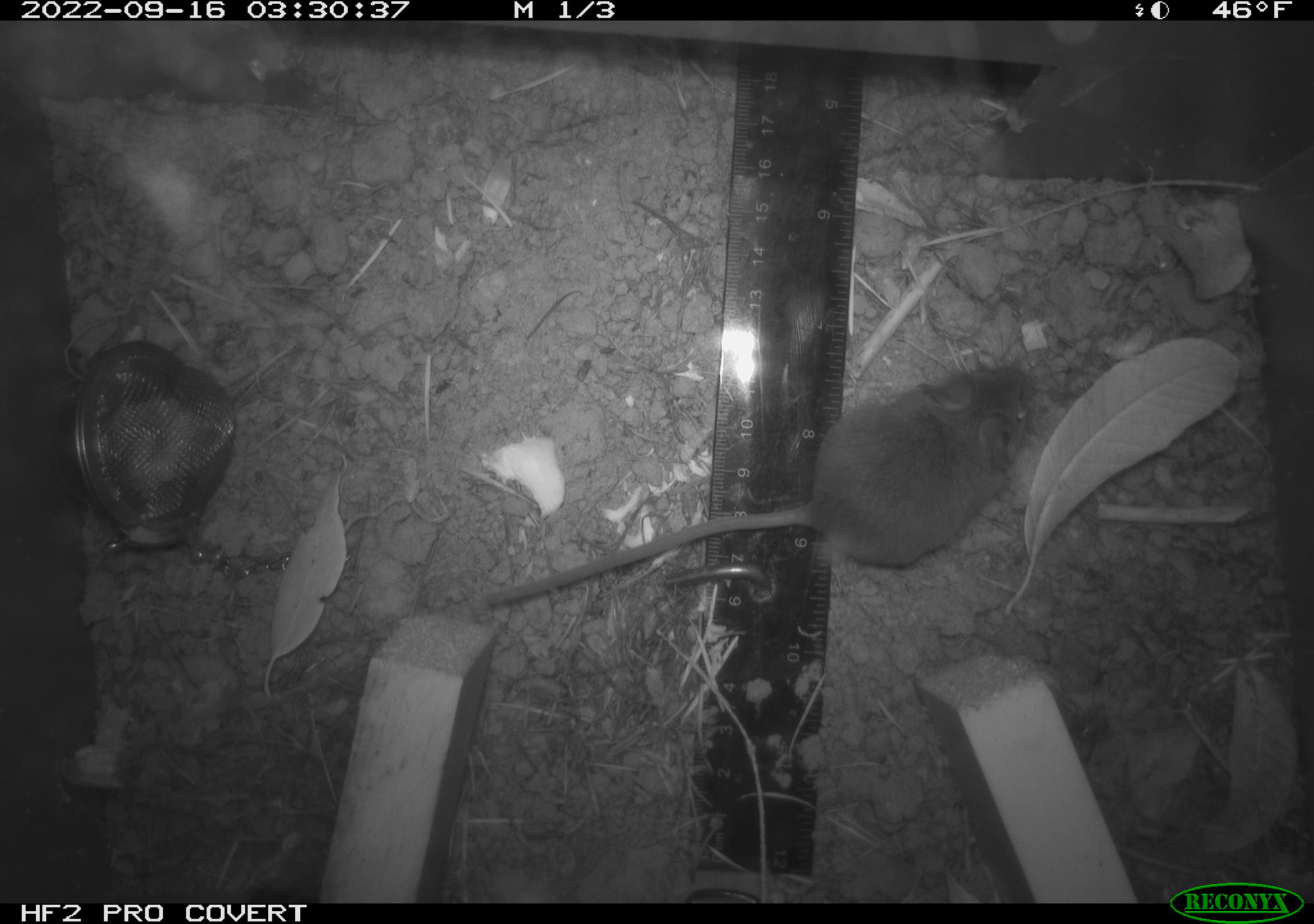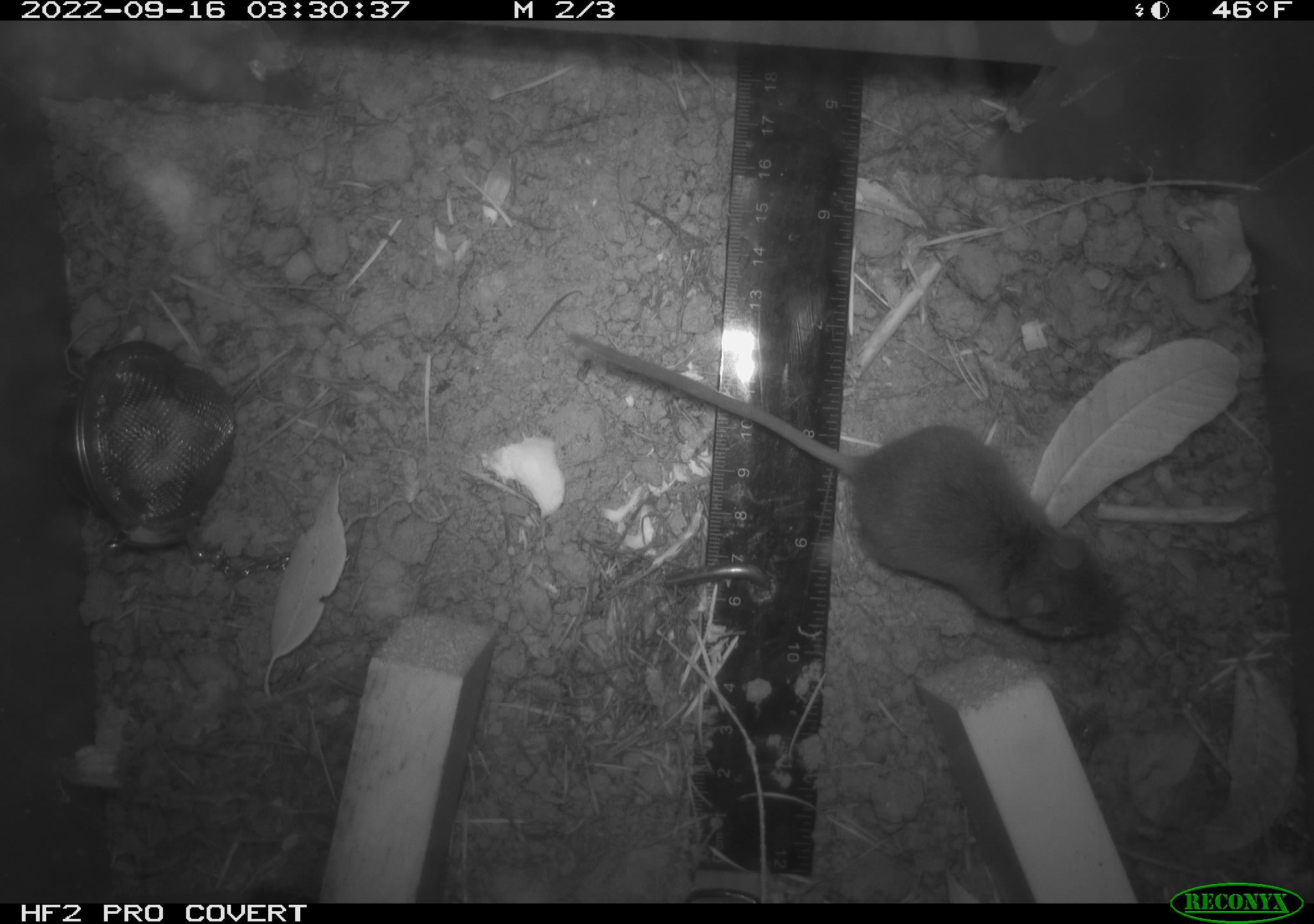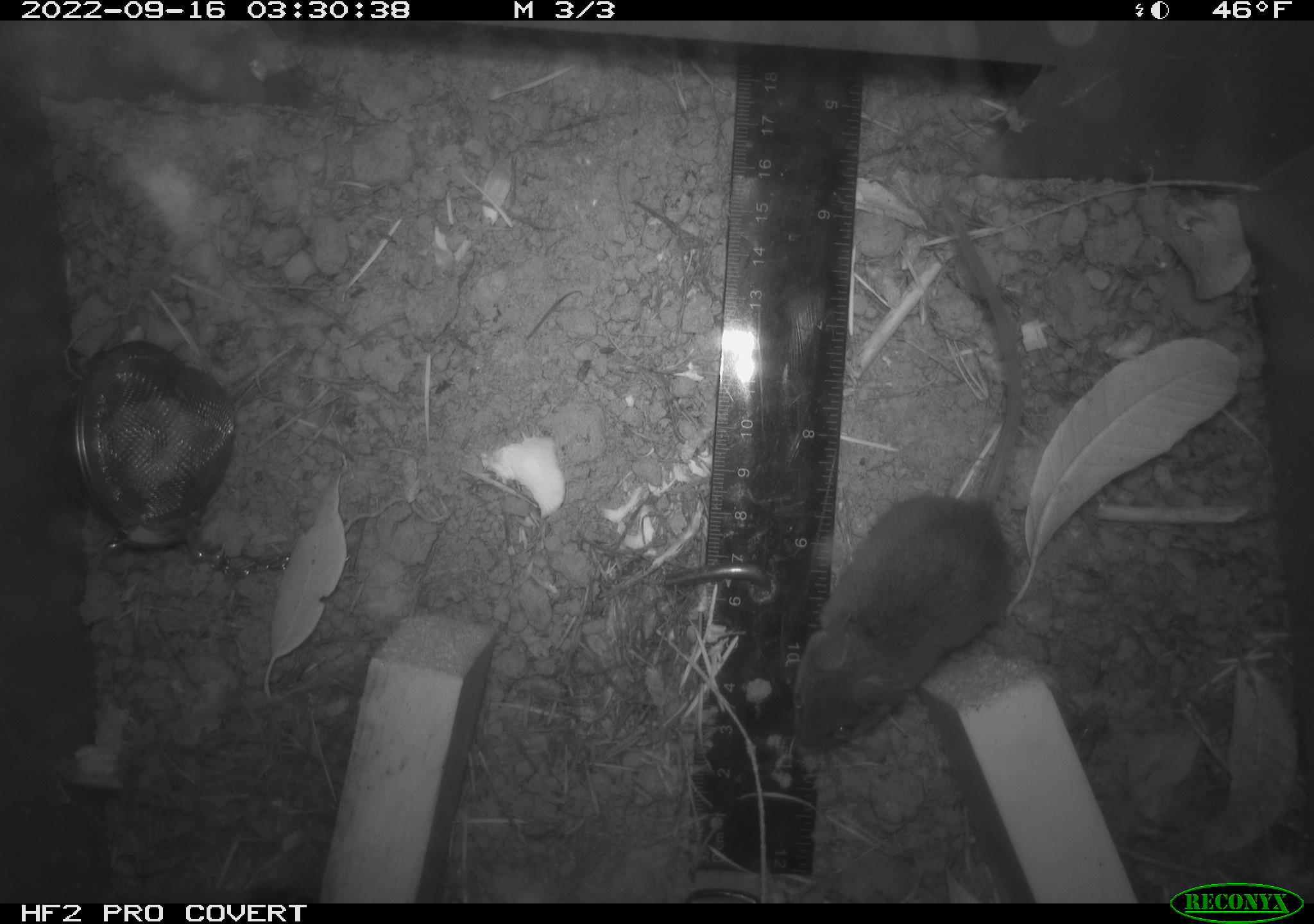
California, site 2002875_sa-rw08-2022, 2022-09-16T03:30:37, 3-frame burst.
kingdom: Animalia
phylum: Chordata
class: Mammalia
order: Rodentia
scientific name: Rodentia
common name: mouse species